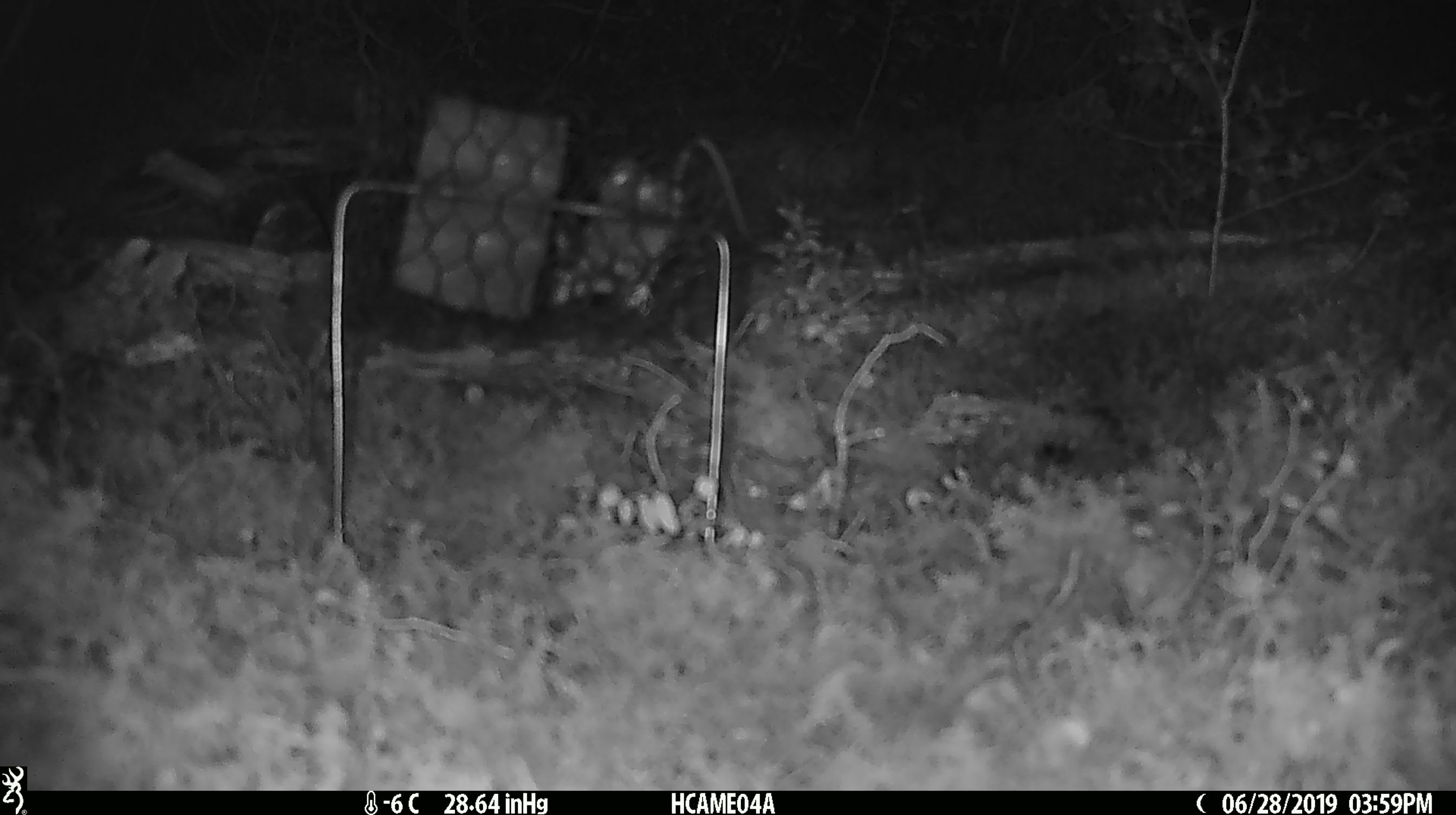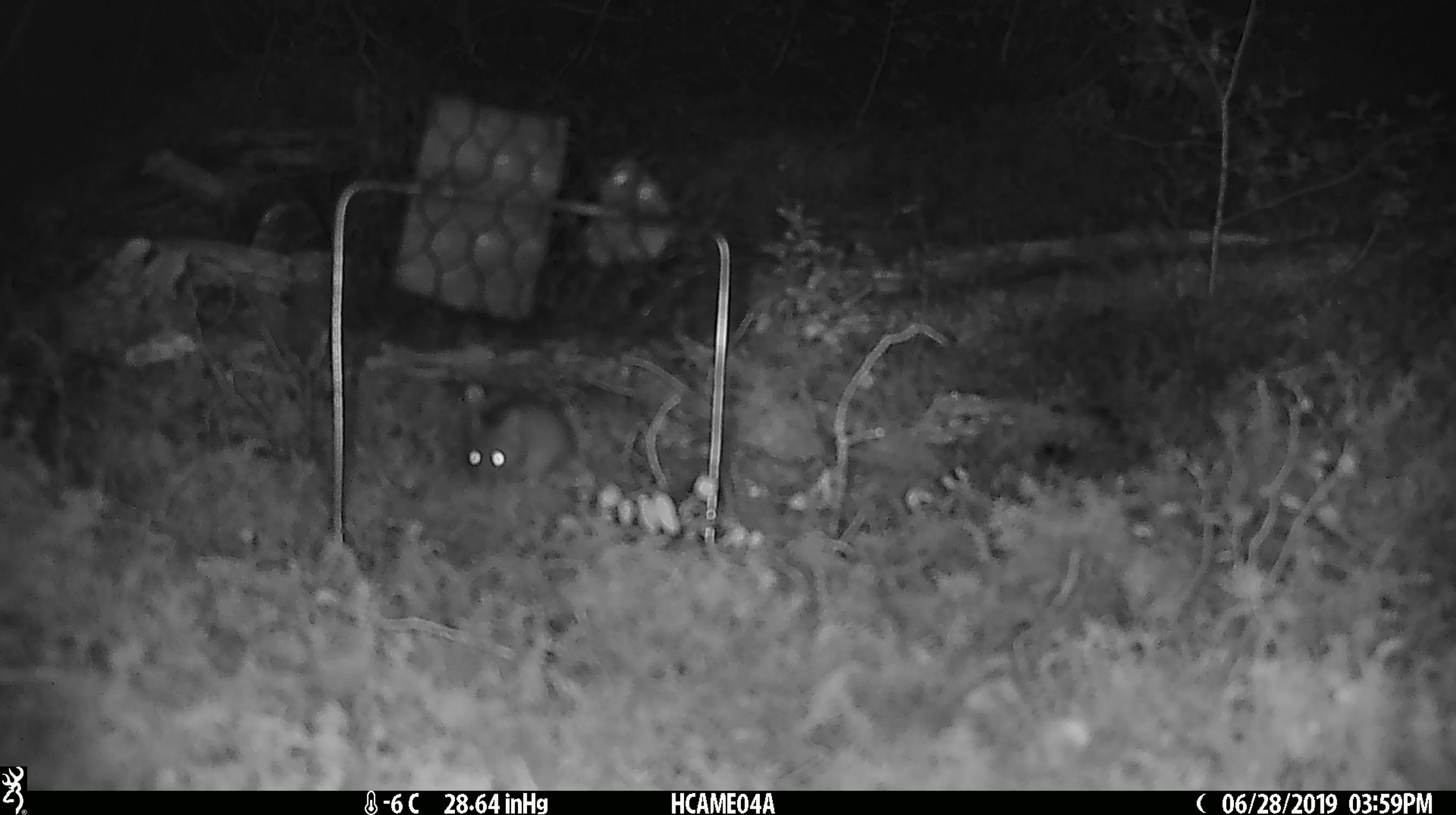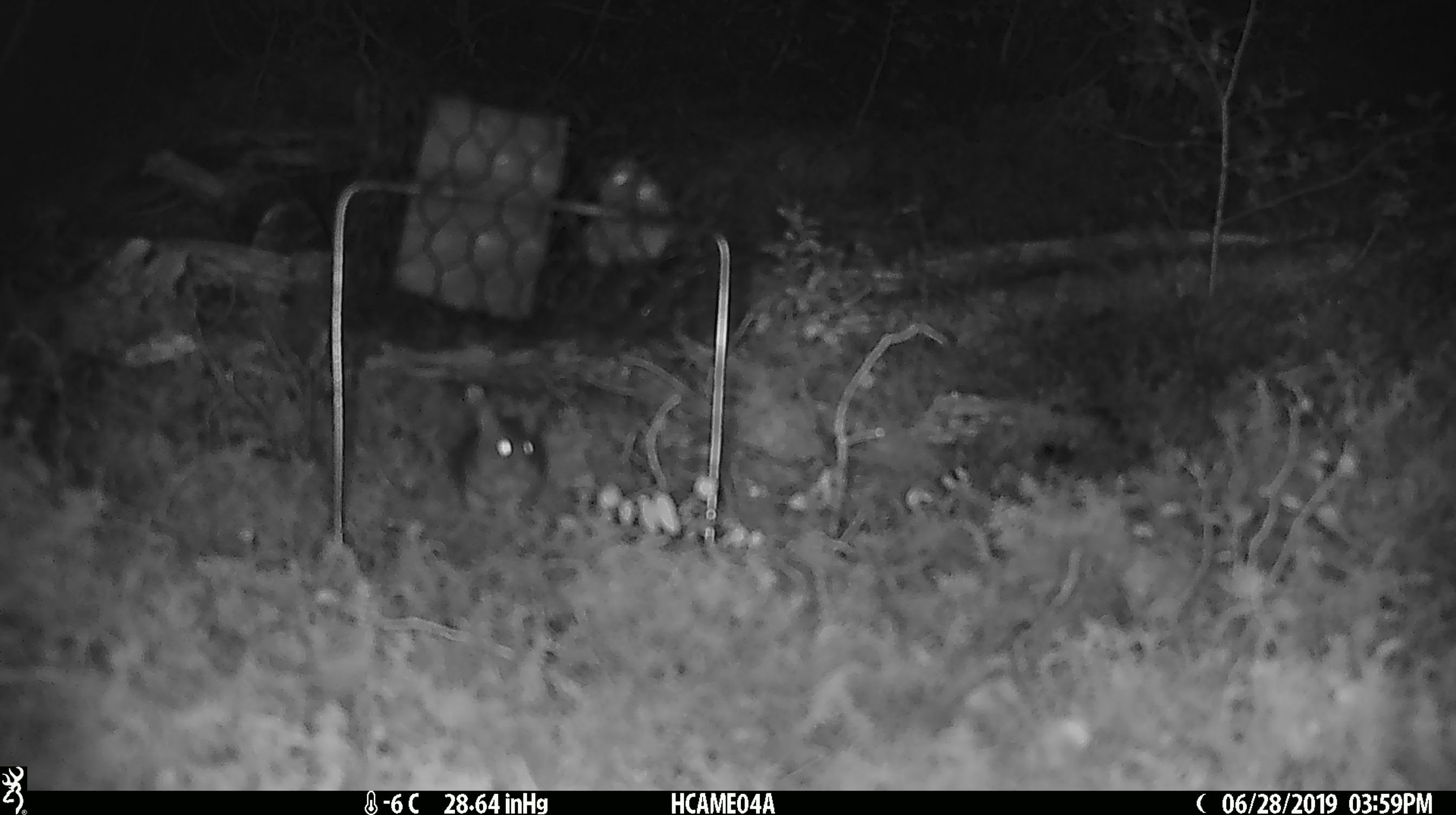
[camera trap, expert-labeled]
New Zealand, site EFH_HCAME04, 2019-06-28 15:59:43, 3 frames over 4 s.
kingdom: Animalia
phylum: Chordata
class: Mammalia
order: Rodentia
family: Muridae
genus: Mus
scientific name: Mus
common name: mouse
Mouse (Mus).